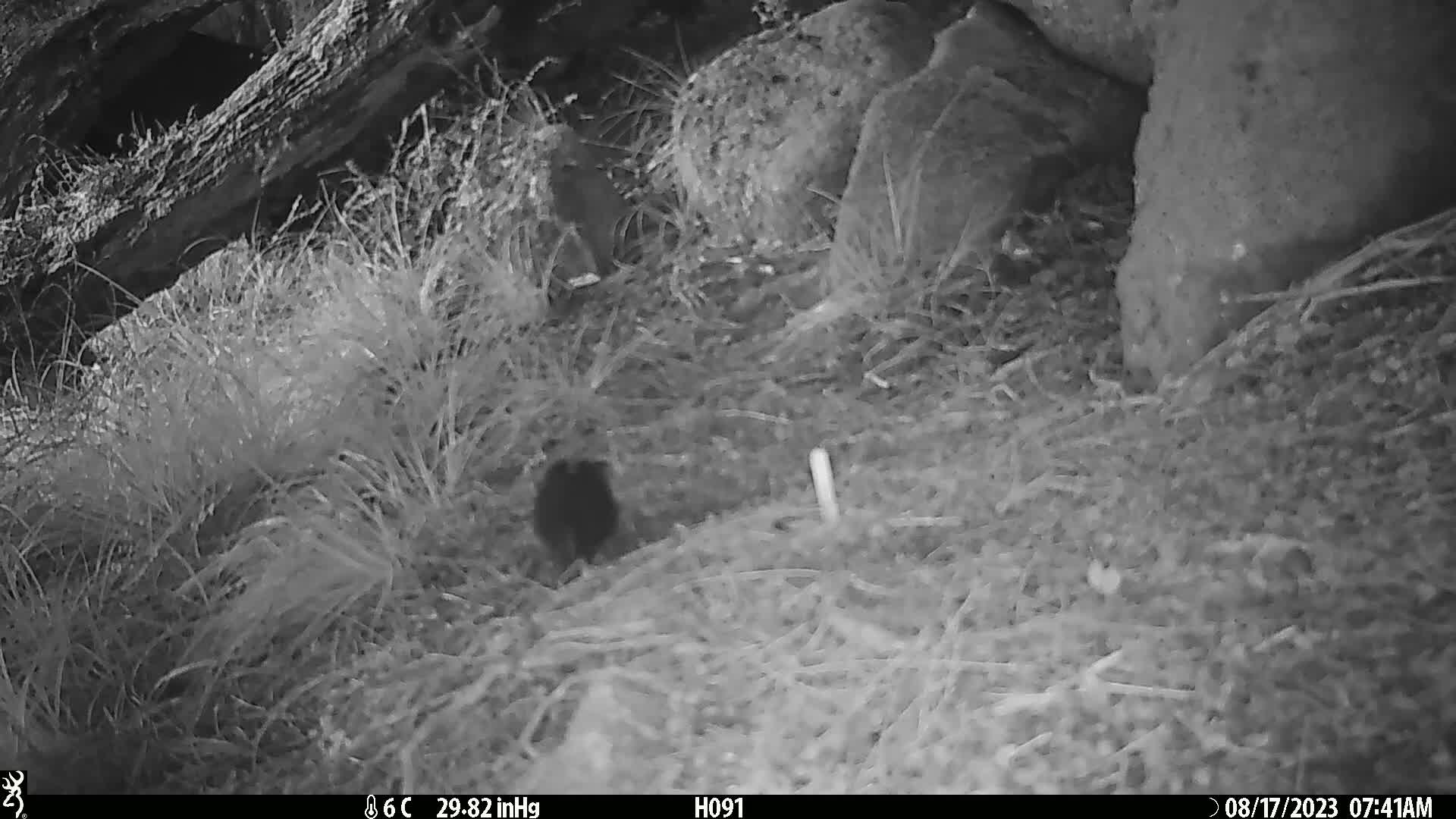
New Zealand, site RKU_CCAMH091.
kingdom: Animalia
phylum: Chordata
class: Aves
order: Passeriformes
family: Turdidae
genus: Turdus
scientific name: Turdus merula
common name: eurasian blackbird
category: blackbird